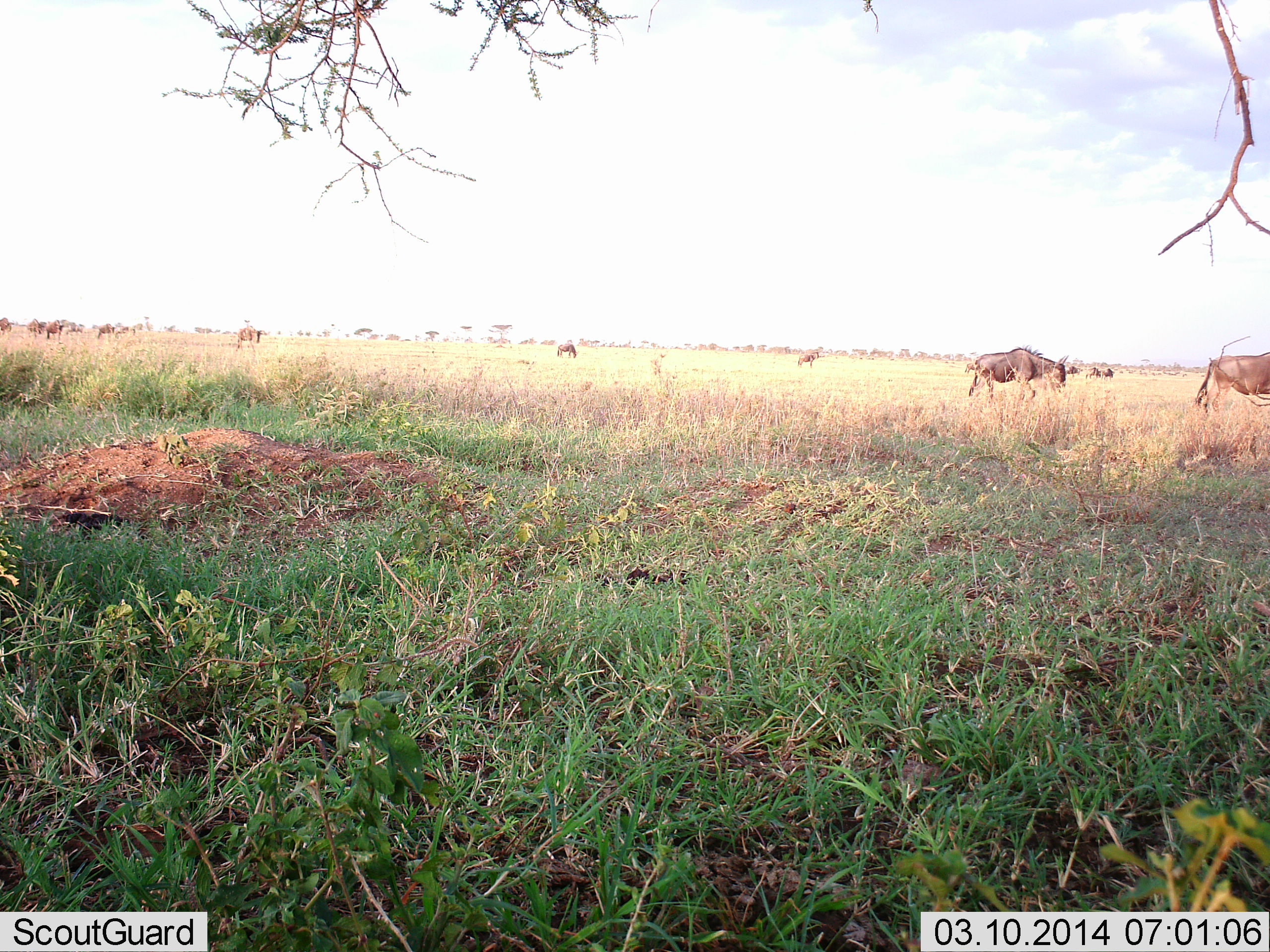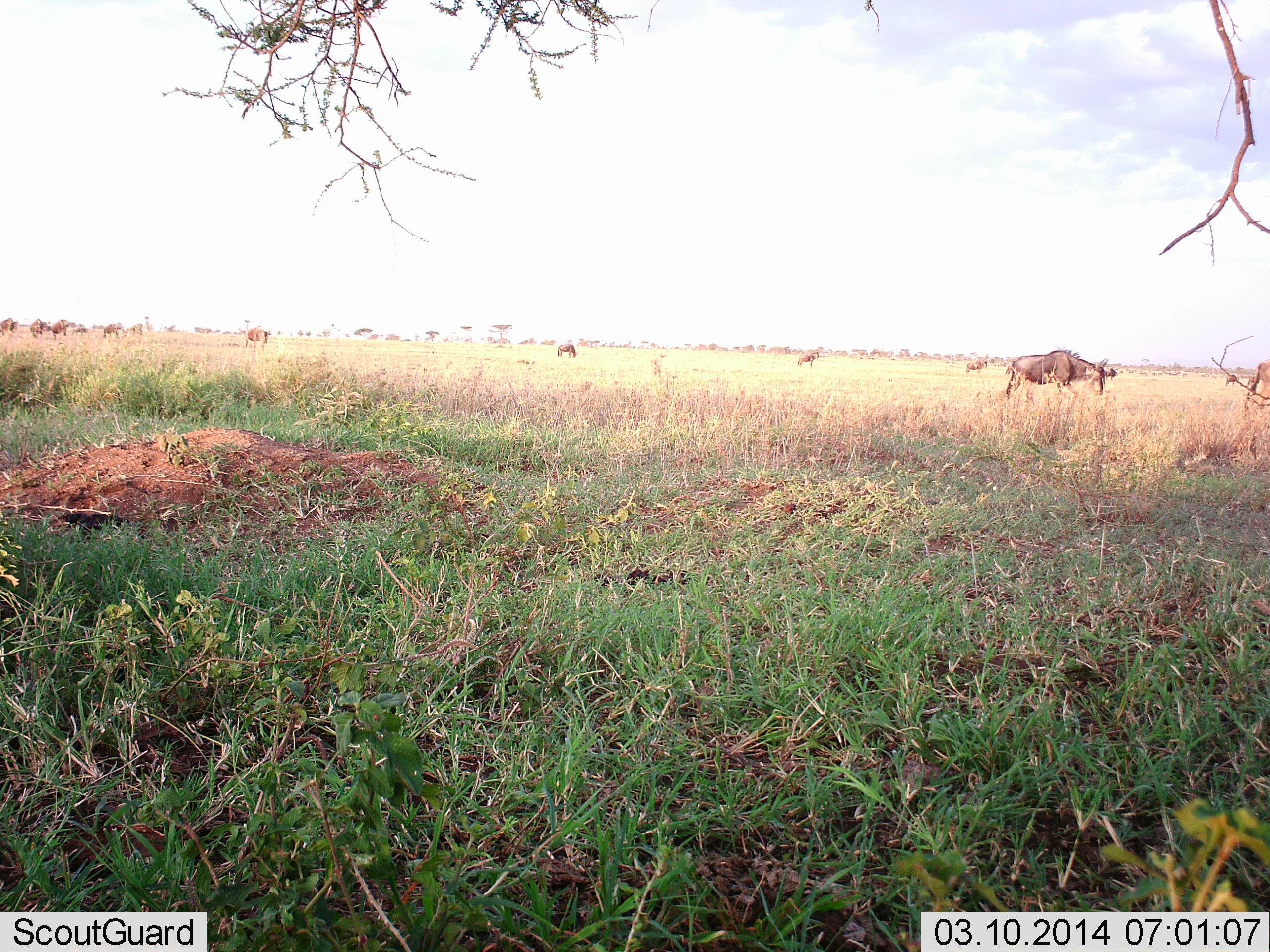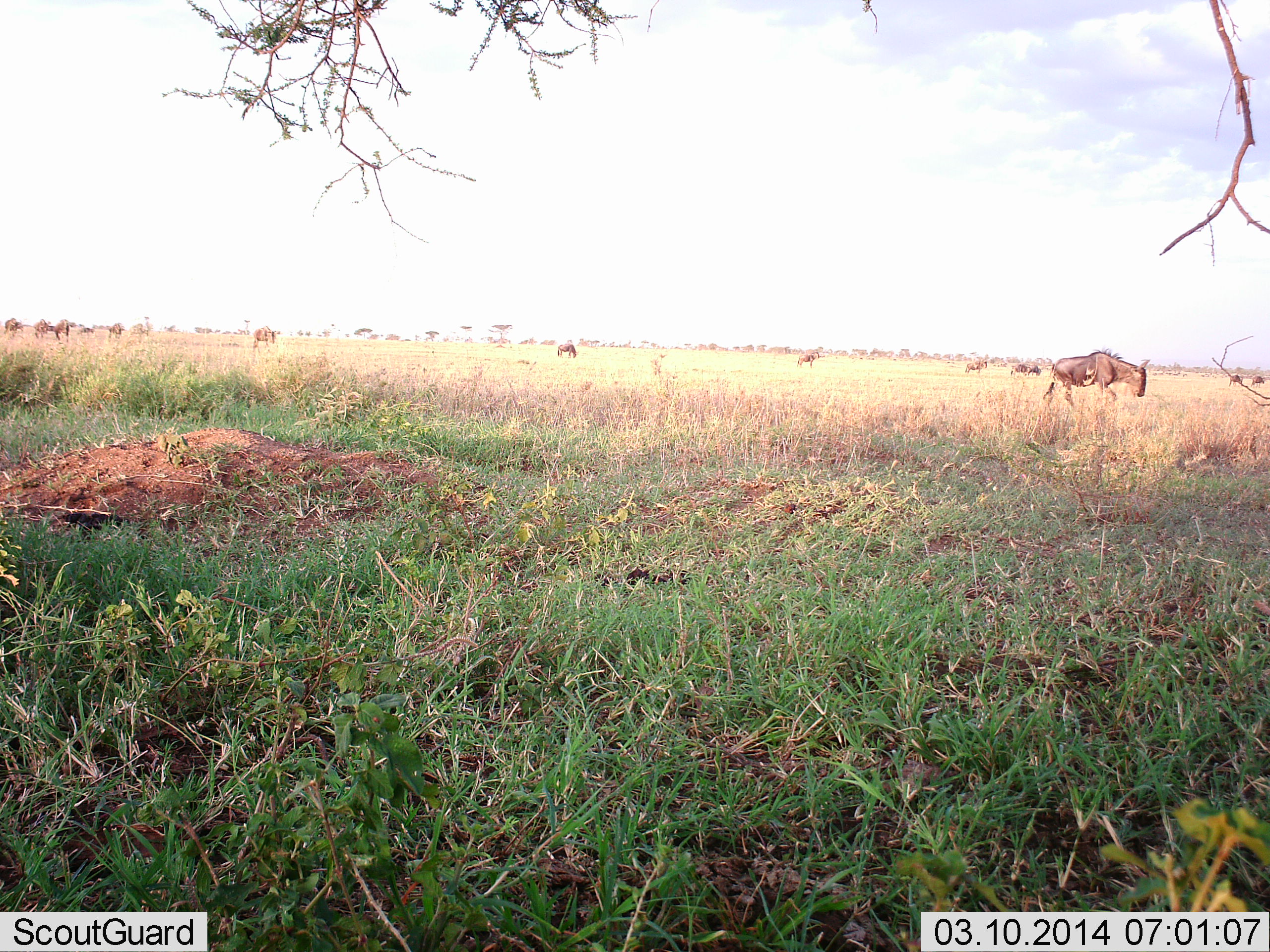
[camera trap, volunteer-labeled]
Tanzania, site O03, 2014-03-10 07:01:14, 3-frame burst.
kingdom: Animalia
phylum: Chordata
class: Mammalia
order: Artiodactyla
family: Bovidae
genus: Connochaetes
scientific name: Connochaetes taurinus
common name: blue wildebeest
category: wildebeest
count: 11-50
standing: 27%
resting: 18%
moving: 91%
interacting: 9%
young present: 0%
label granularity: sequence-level